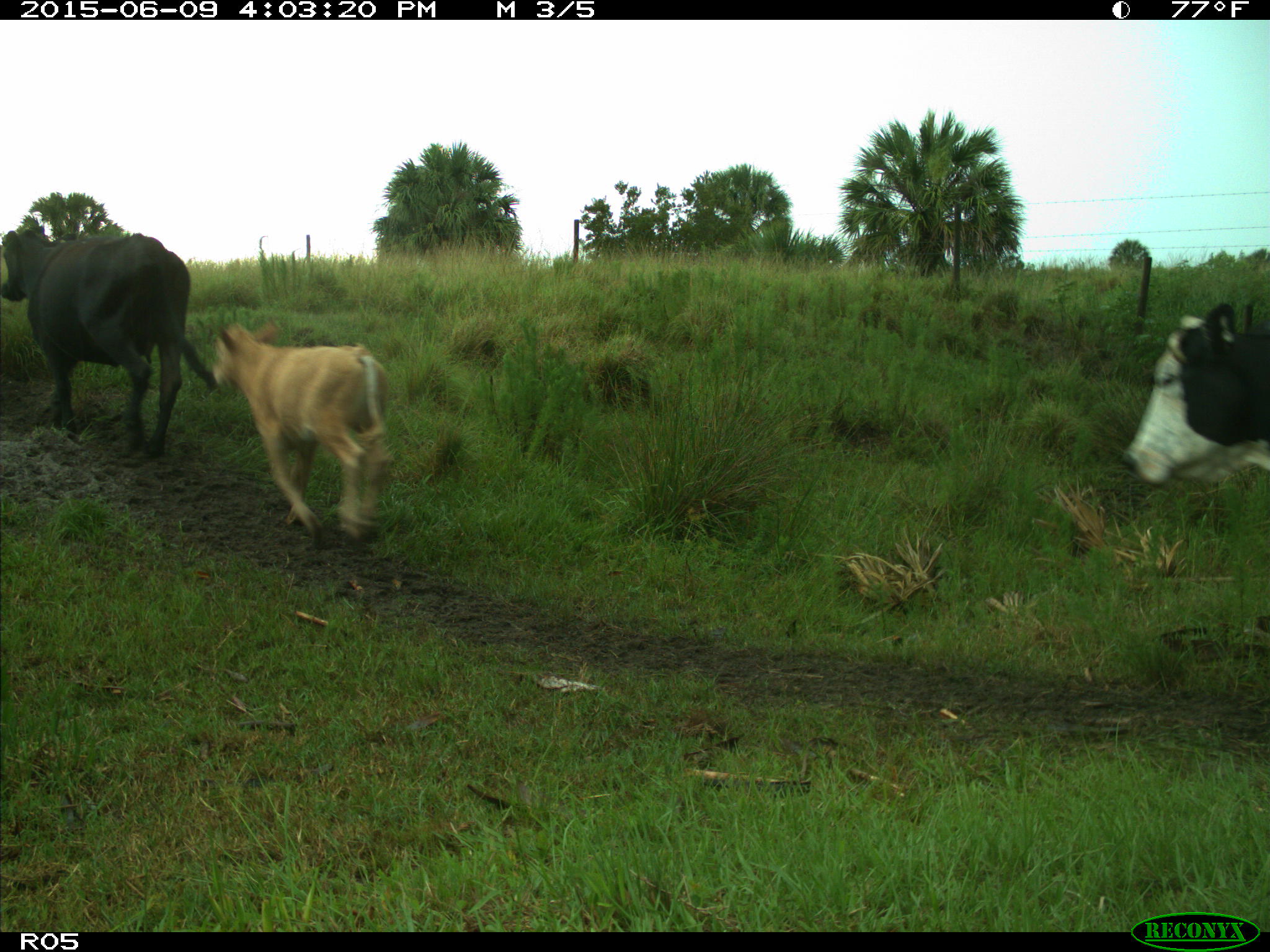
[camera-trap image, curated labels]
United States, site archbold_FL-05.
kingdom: Animalia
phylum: Chordata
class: Mammalia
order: Artiodactyla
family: Bovidae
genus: Bos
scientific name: Bos taurus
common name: domestic cow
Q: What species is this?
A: Bos taurus (domestic cow).